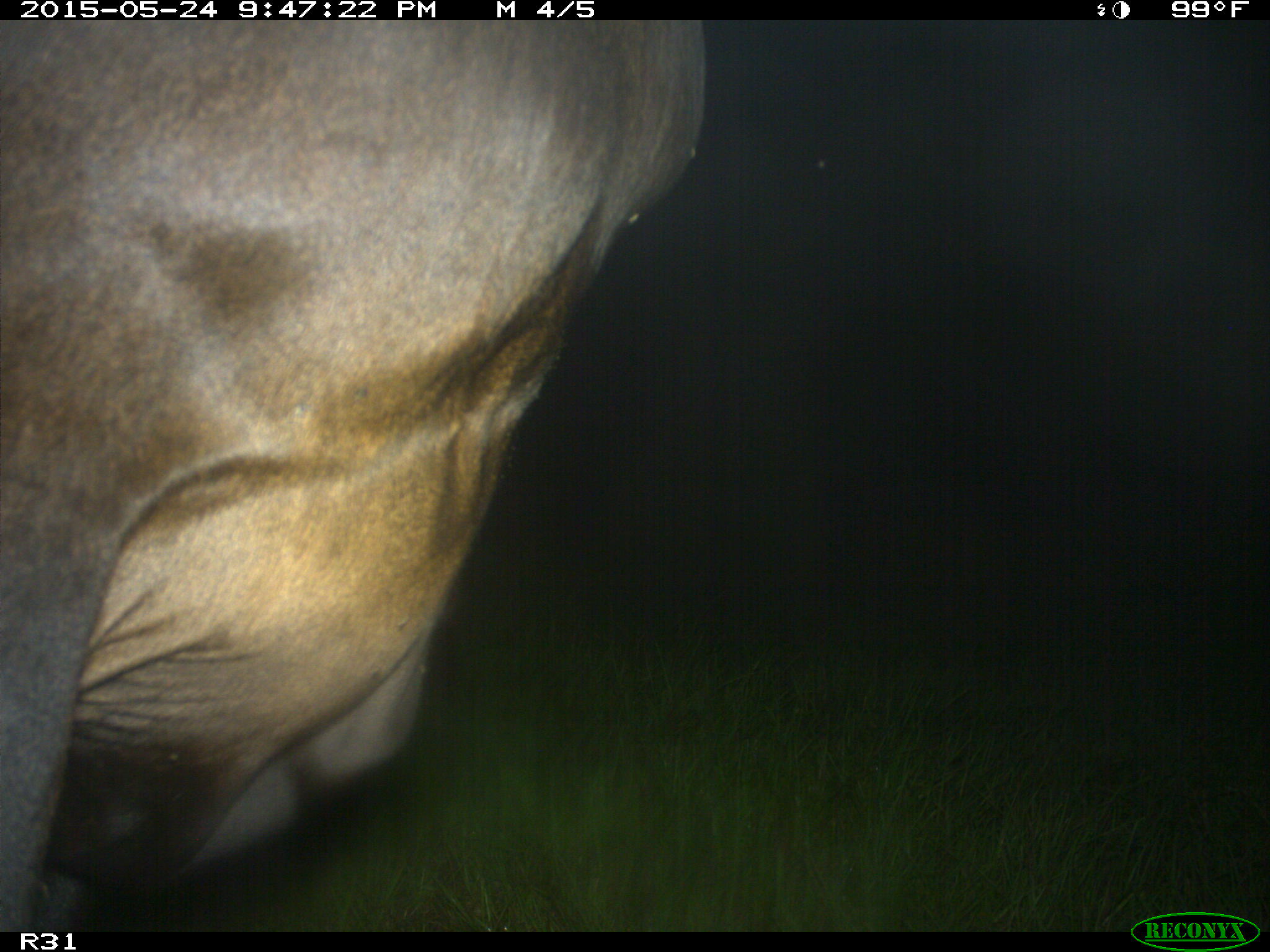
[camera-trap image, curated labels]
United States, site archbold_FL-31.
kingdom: Animalia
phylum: Chordata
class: Mammalia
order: Artiodactyla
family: Bovidae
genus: Bos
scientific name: Bos taurus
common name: domestic cow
Bos taurus (domestic cow).